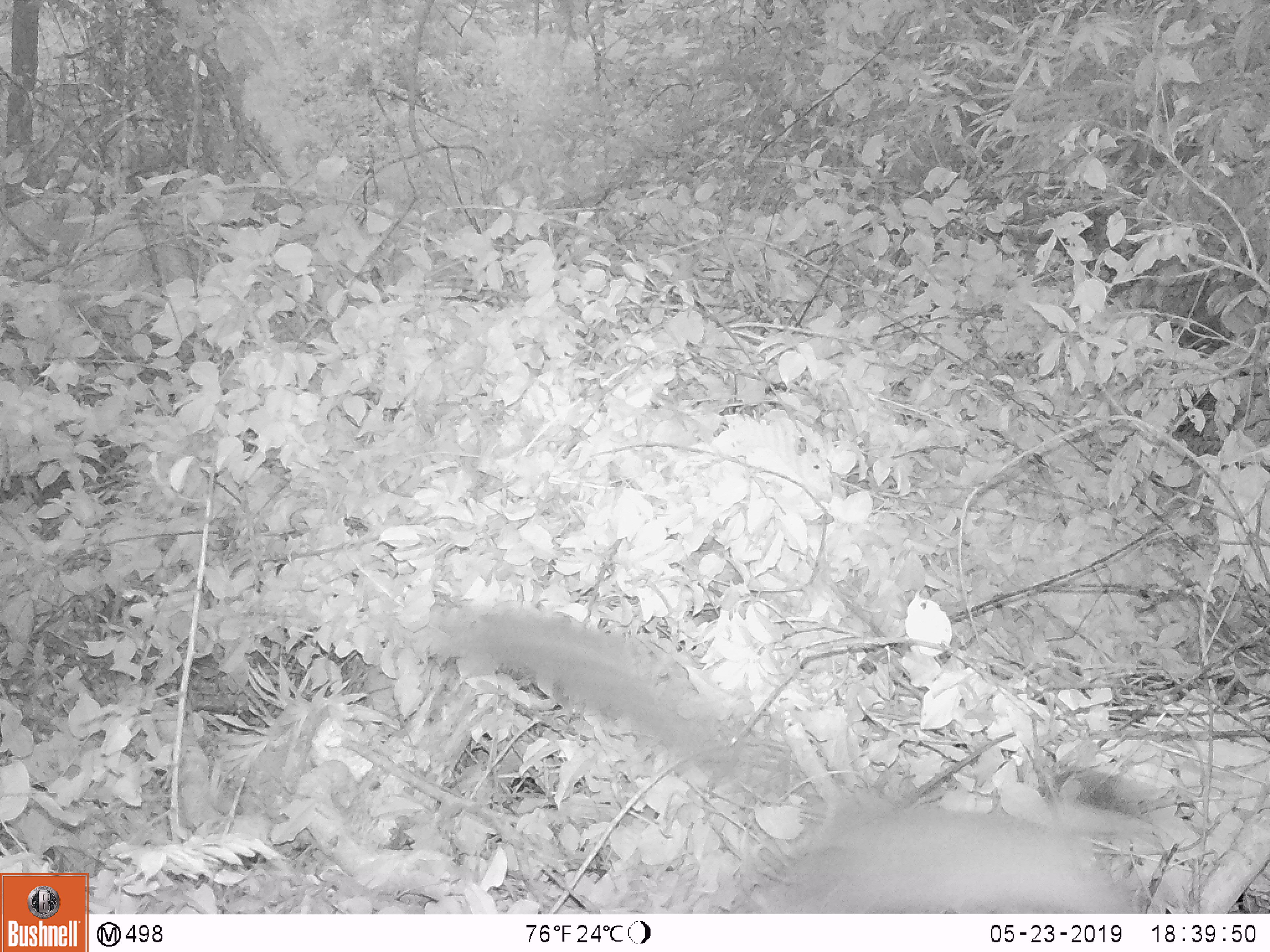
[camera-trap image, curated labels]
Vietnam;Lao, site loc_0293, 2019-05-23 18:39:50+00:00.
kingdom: Animalia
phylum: Chordata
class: Mammalia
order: Carnivora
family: Viverridae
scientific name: Paradoxurinae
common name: palm civet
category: unidentified palm civet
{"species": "unidentified palm civet (palm civet) (Paradoxurinae)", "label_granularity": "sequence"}